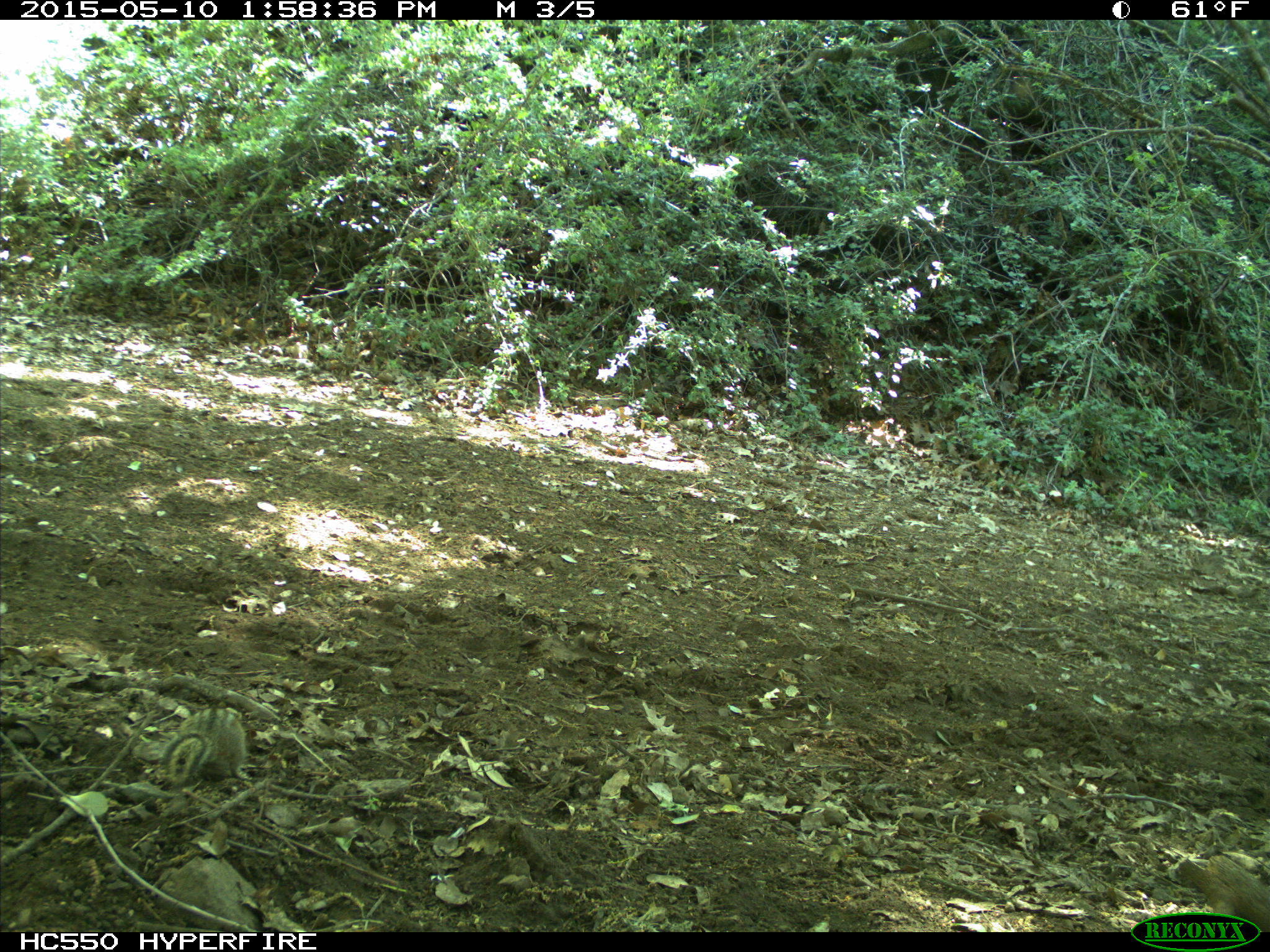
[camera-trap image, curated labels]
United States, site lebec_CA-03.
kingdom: Animalia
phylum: Chordata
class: Mammalia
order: Rodentia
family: Sciuridae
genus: Tamias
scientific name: Tamias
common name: chipmunk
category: unidentified chipmunk